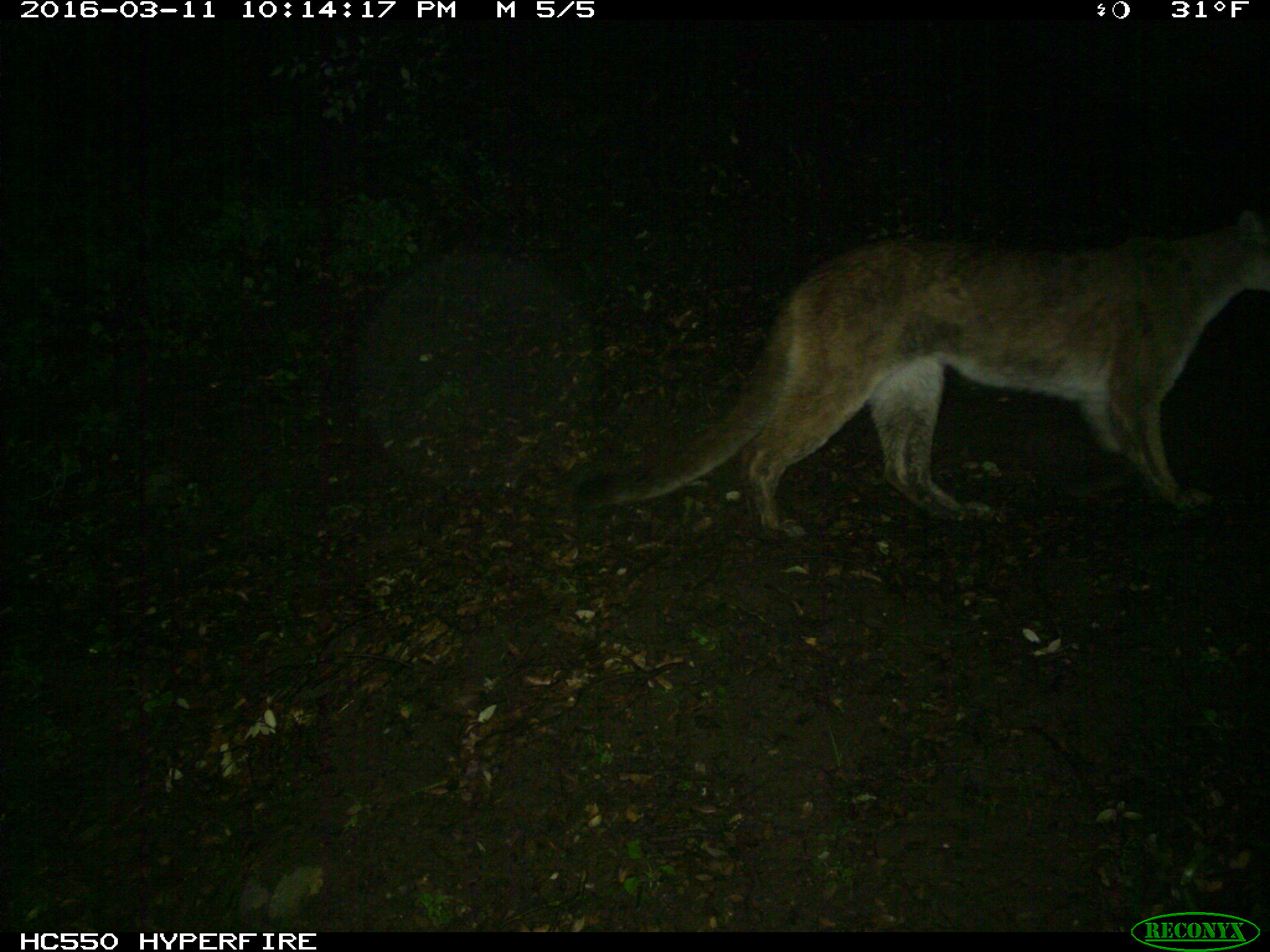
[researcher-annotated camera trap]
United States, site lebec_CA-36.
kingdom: Animalia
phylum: Chordata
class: Mammalia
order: Carnivora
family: Felidae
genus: Puma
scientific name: Puma concolor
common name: mountain lion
Puma concolor (mountain lion).